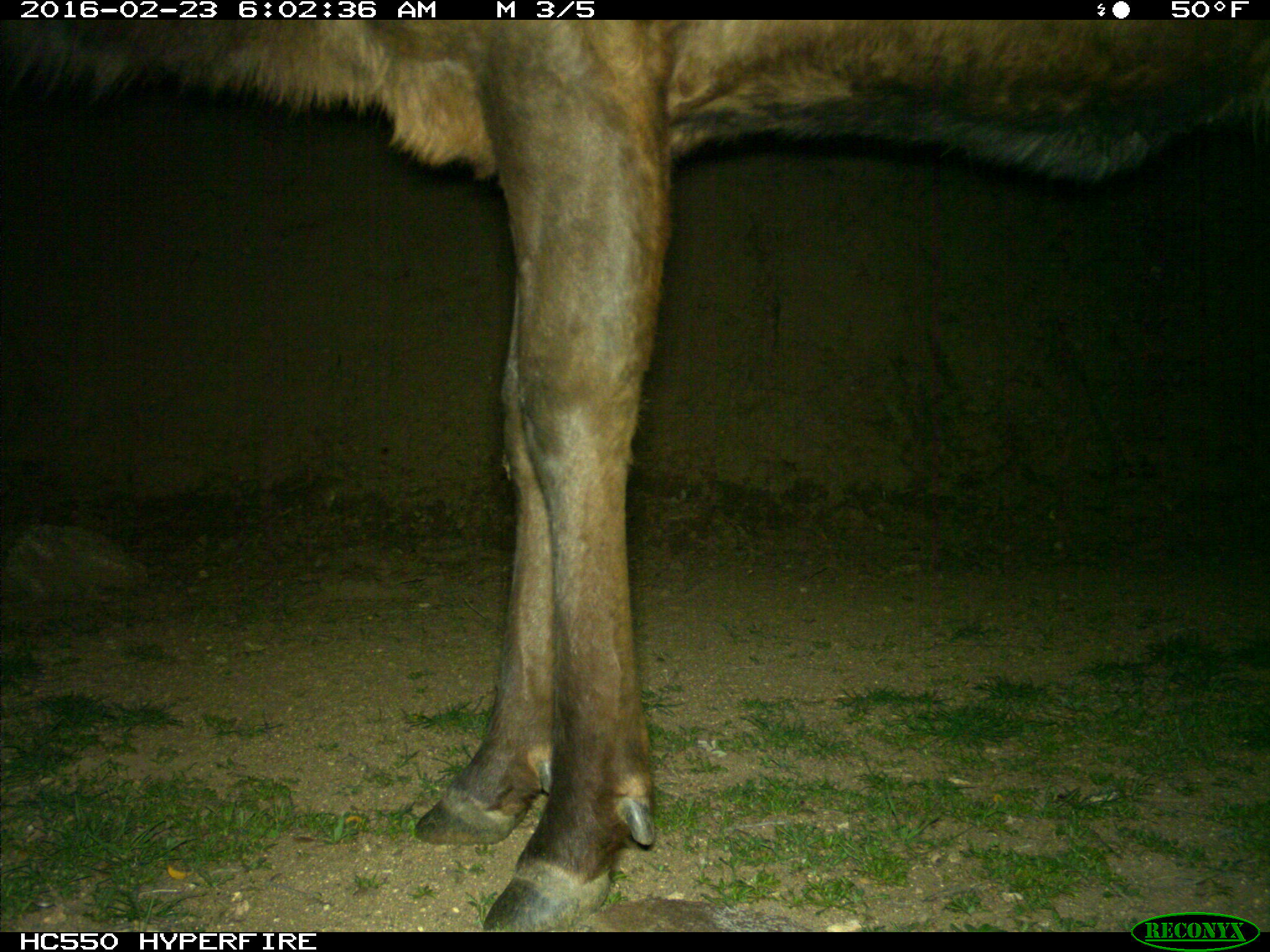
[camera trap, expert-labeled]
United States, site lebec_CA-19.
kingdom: Animalia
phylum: Chordata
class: Mammalia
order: Artiodactyla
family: Cervidae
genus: Cervus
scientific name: Cervus canadensis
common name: elk